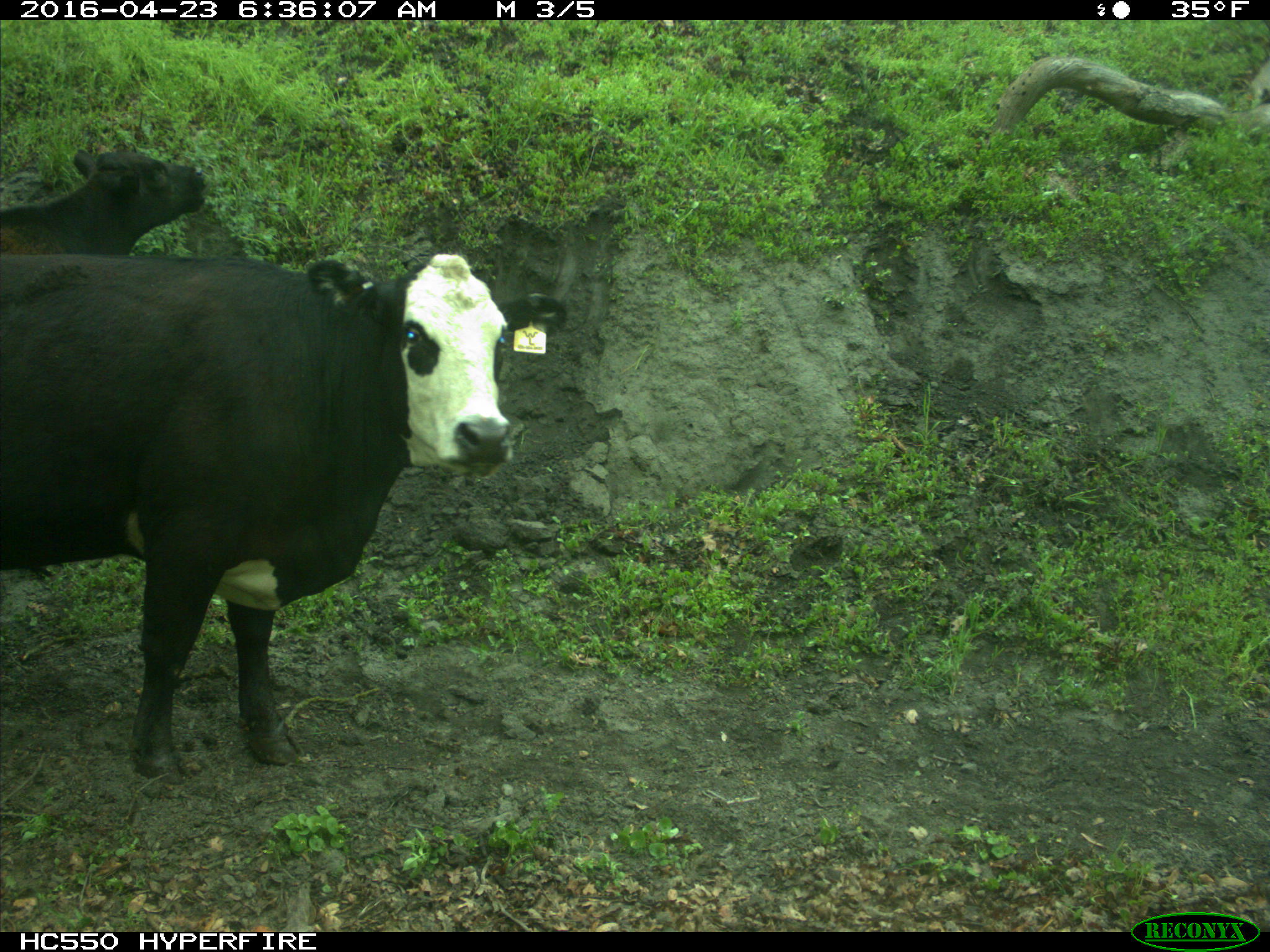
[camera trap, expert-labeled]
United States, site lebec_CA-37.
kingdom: Animalia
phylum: Chordata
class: Mammalia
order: Artiodactyla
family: Bovidae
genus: Bos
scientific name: Bos taurus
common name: domestic cow